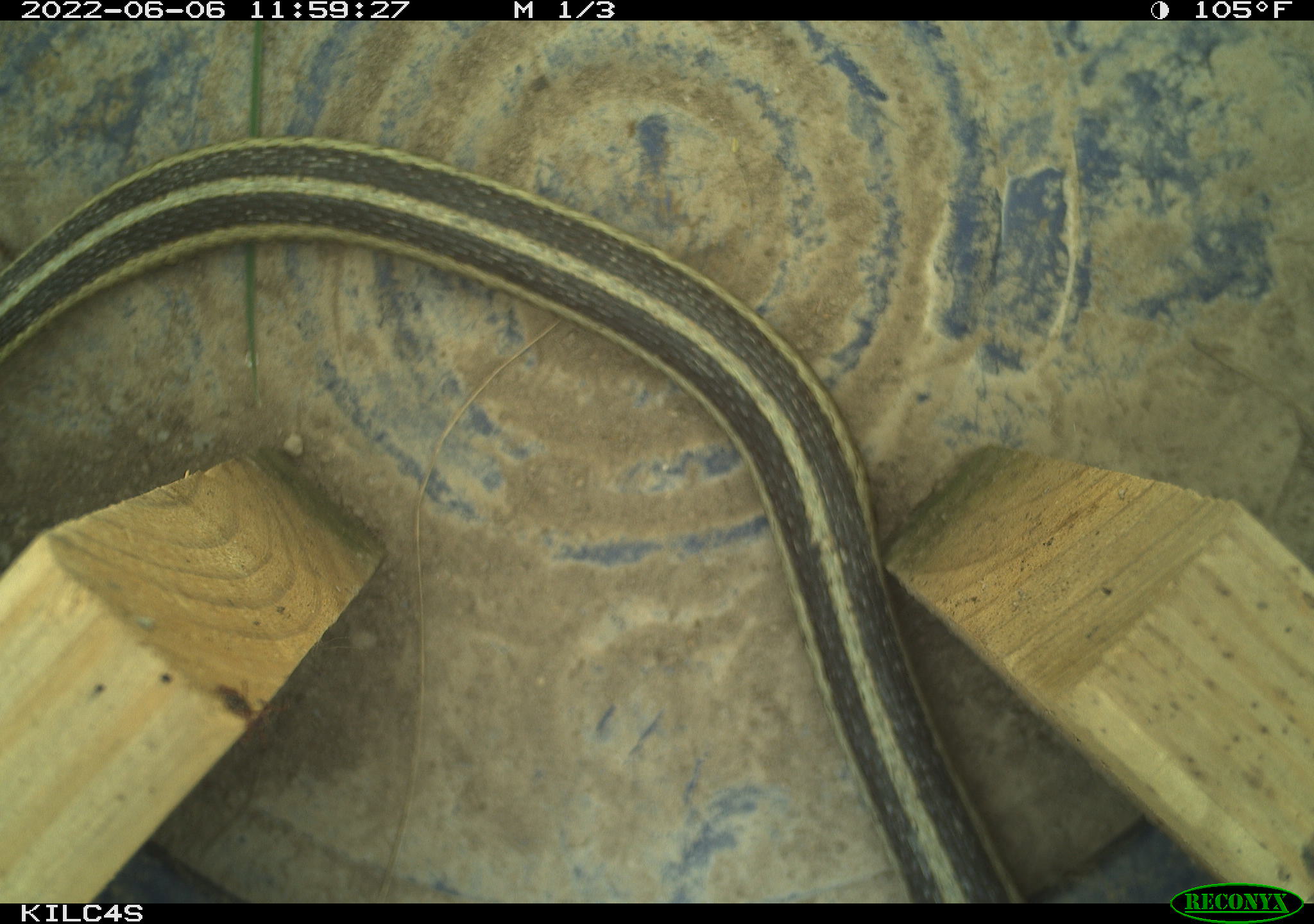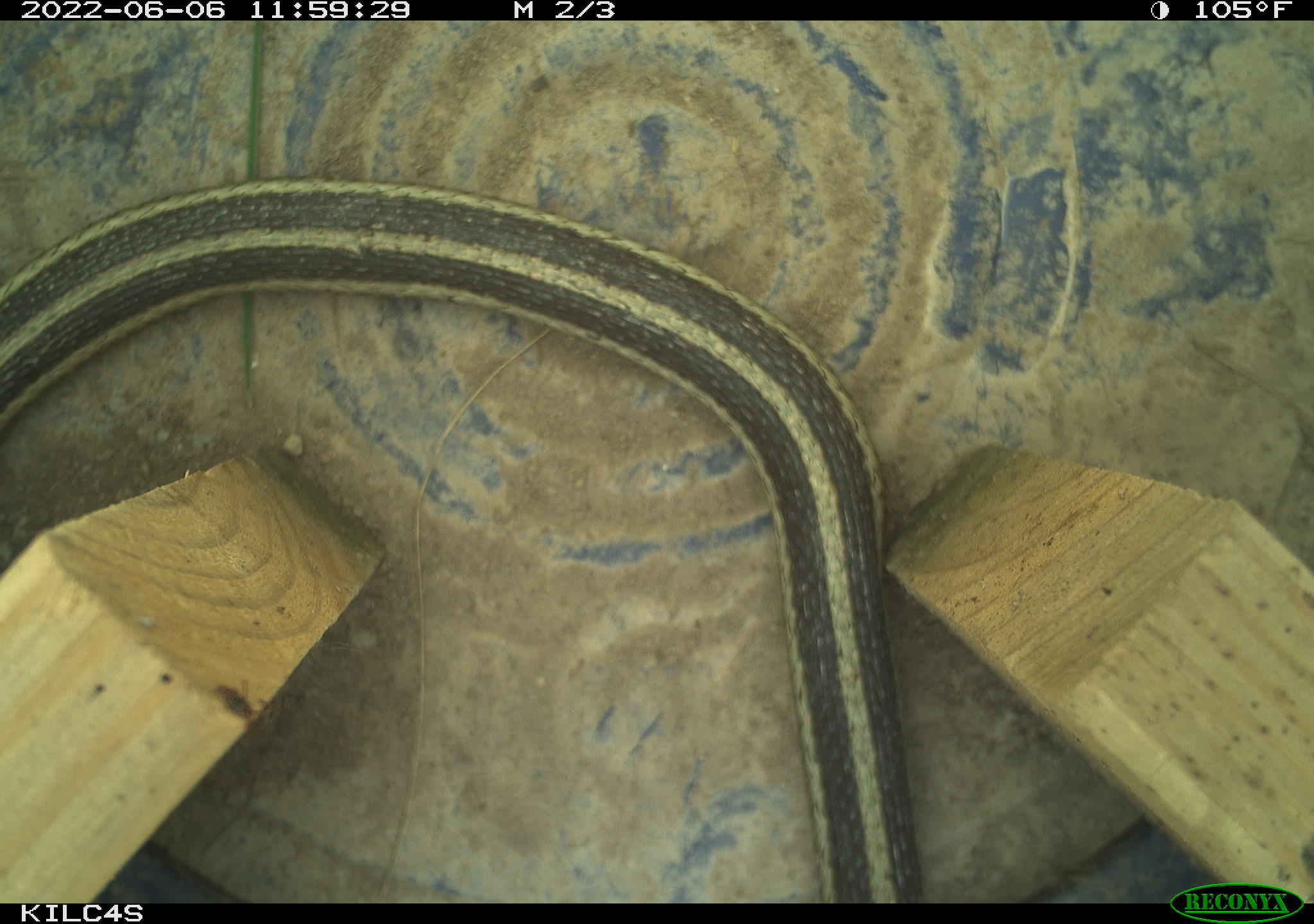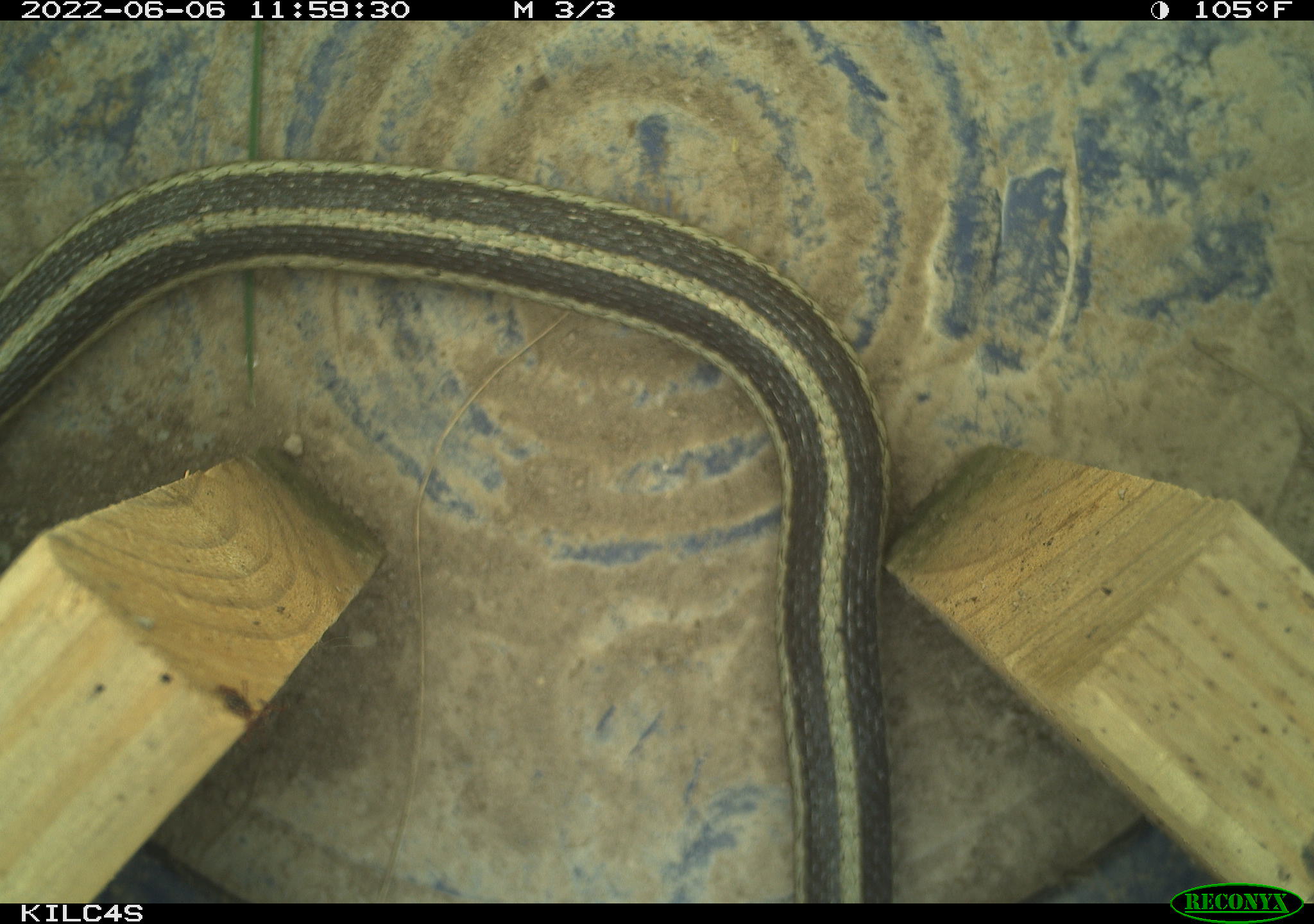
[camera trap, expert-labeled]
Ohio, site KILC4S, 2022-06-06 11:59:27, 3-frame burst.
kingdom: Animalia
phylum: Chordata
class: Reptilia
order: Squamata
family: Colubridae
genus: Thamnophis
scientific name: Thamnophis sirtalis sirtalis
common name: eastern gartersnake